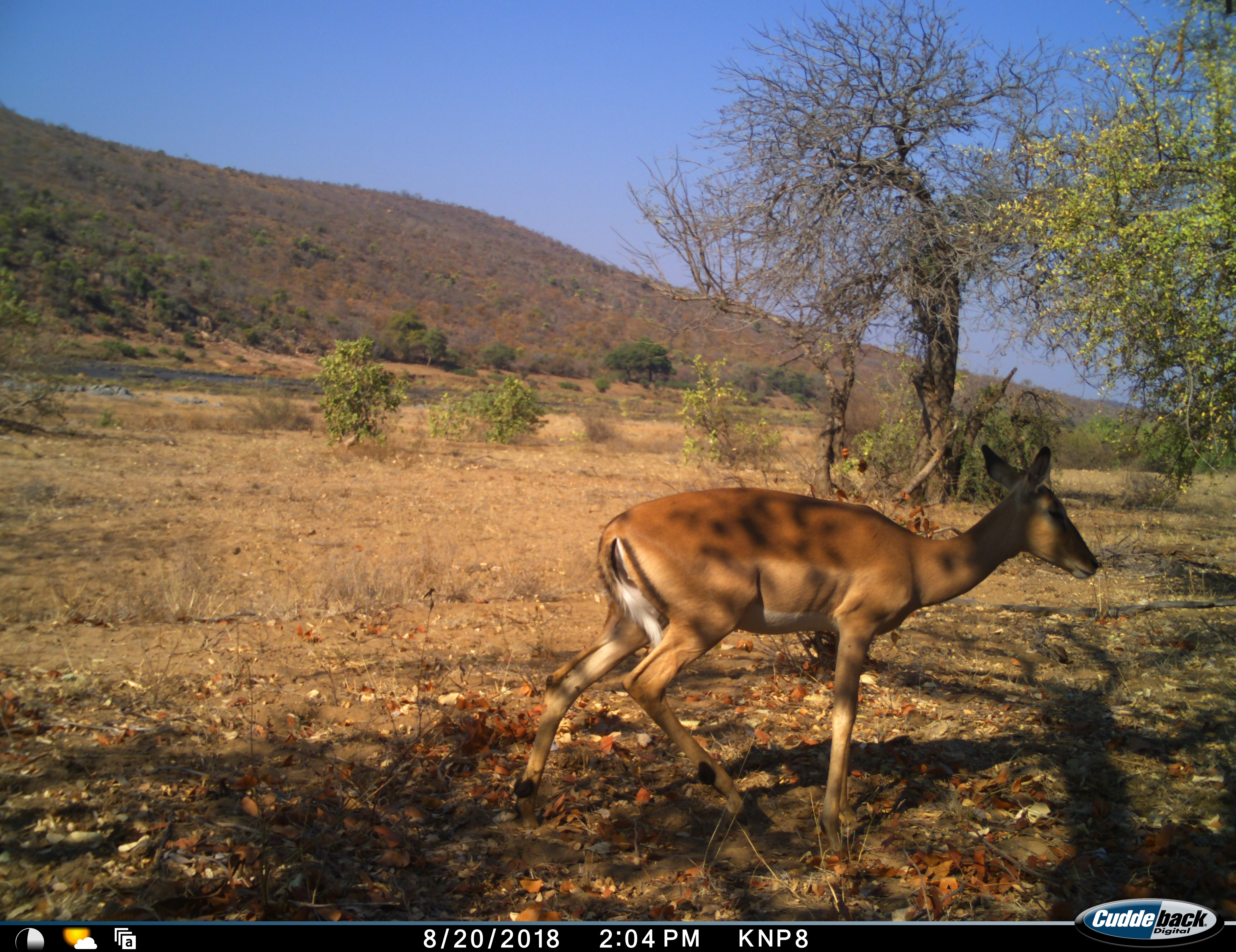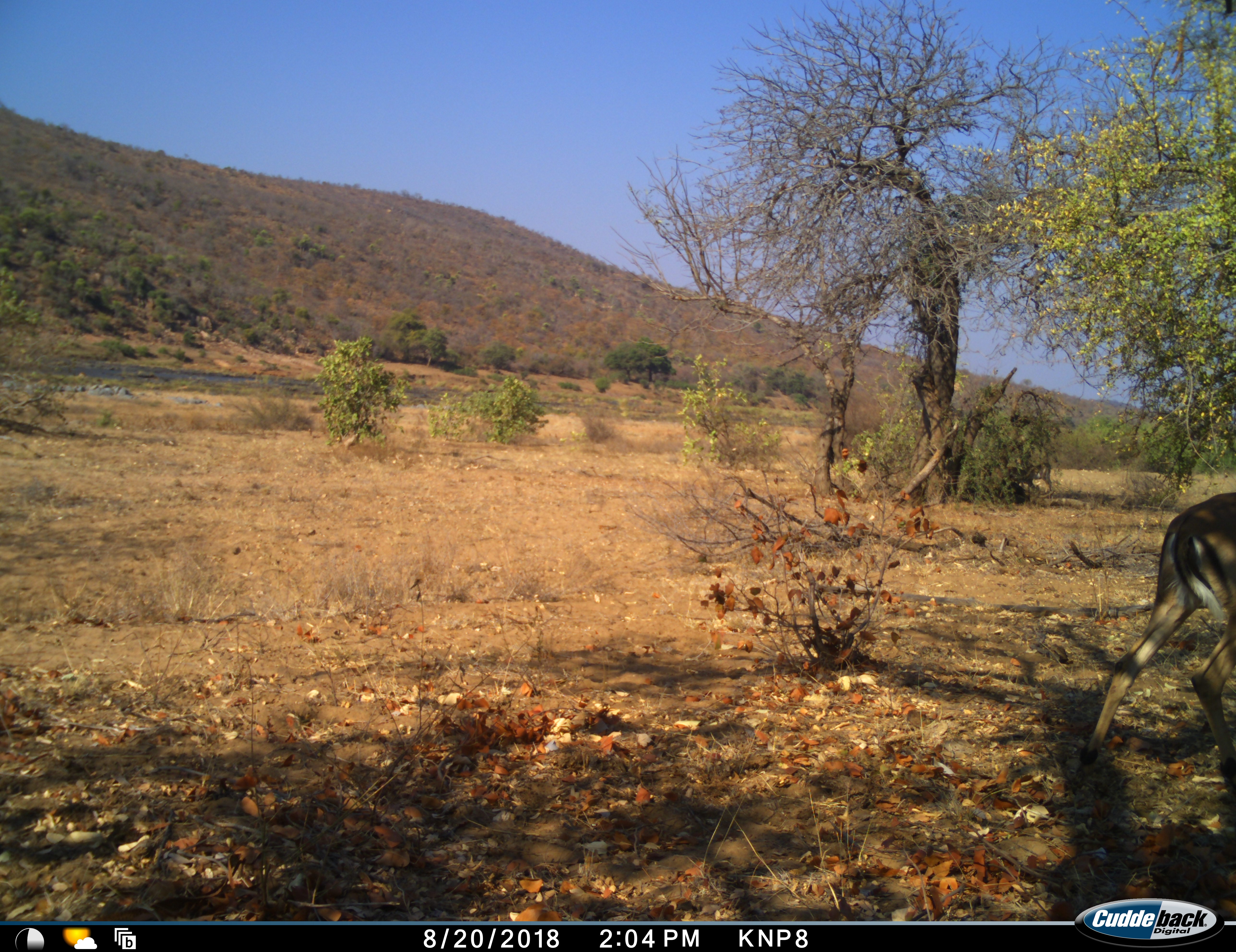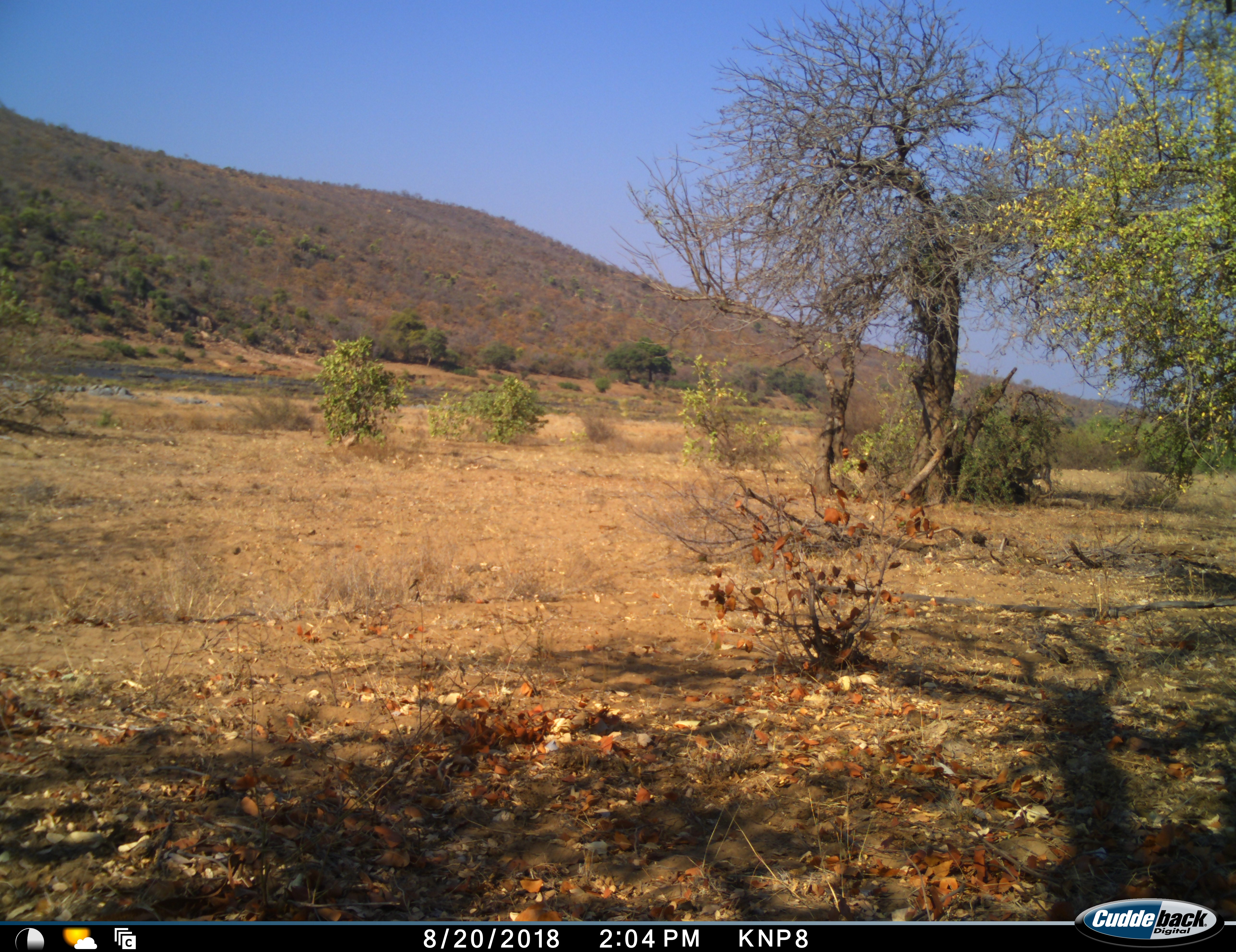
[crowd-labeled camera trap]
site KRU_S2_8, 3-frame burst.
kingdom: Animalia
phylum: Chordata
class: Mammalia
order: Artiodactyla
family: Bovidae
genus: Aepyceros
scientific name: Aepyceros melampus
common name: impala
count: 1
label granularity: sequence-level